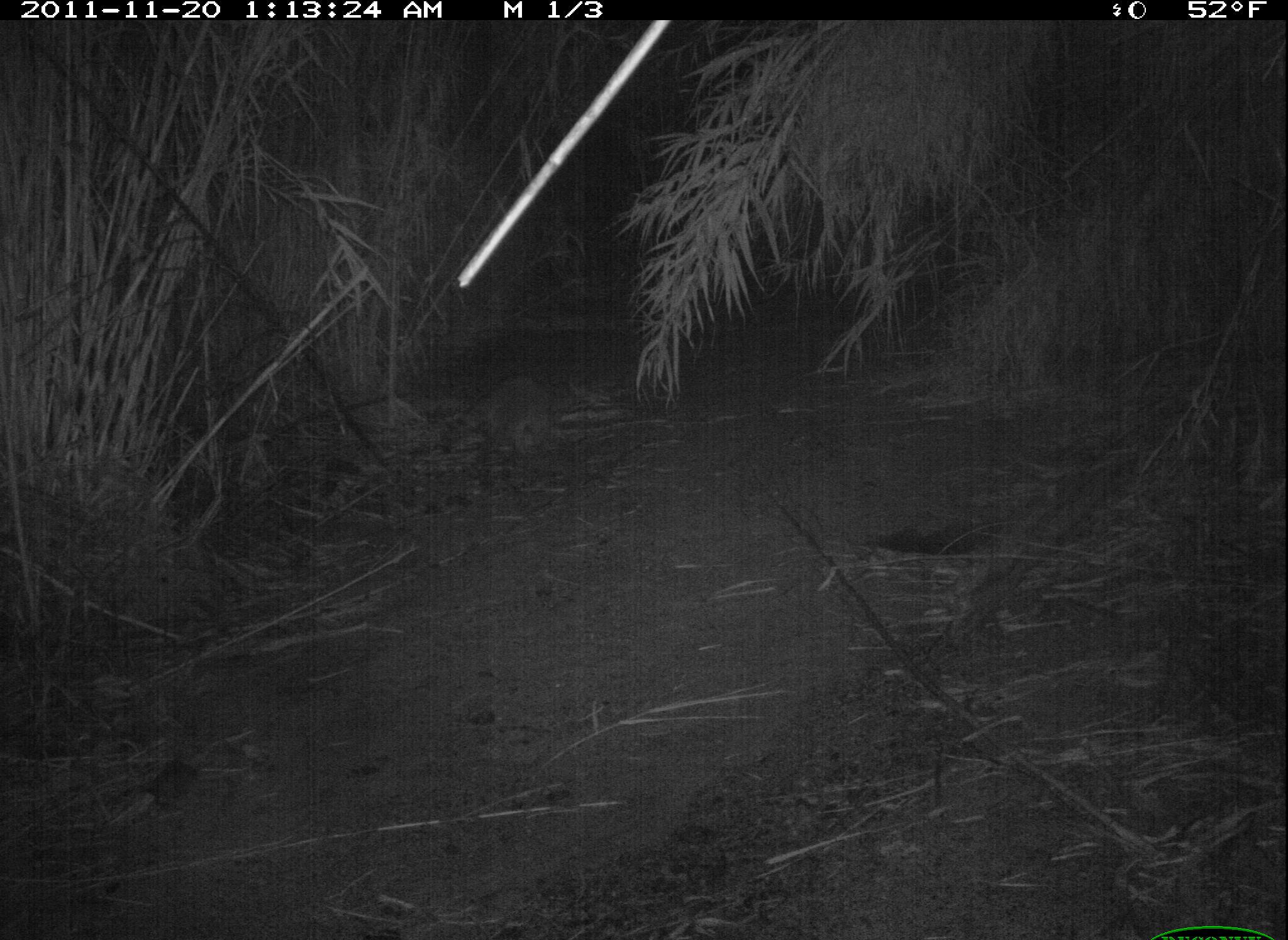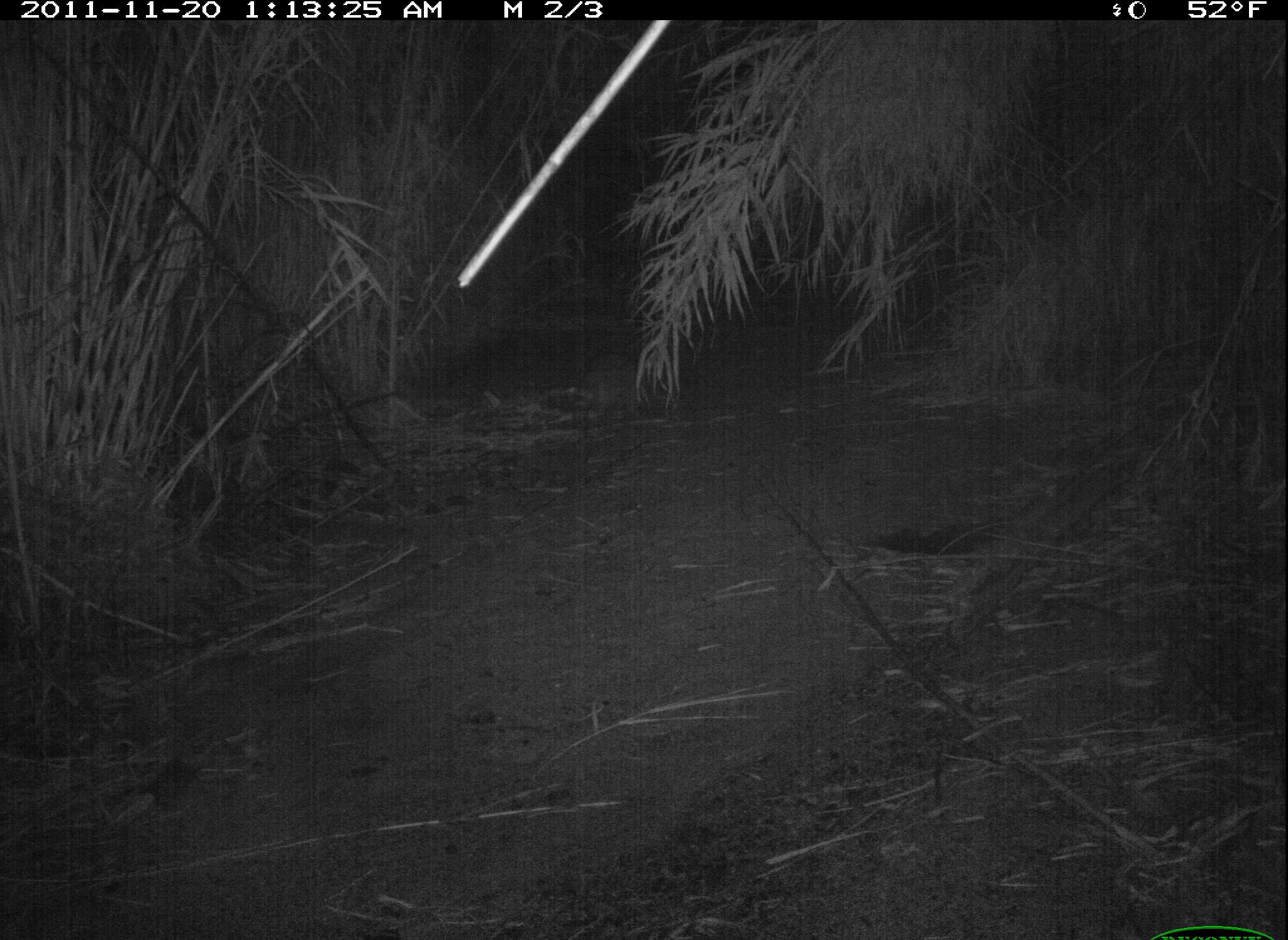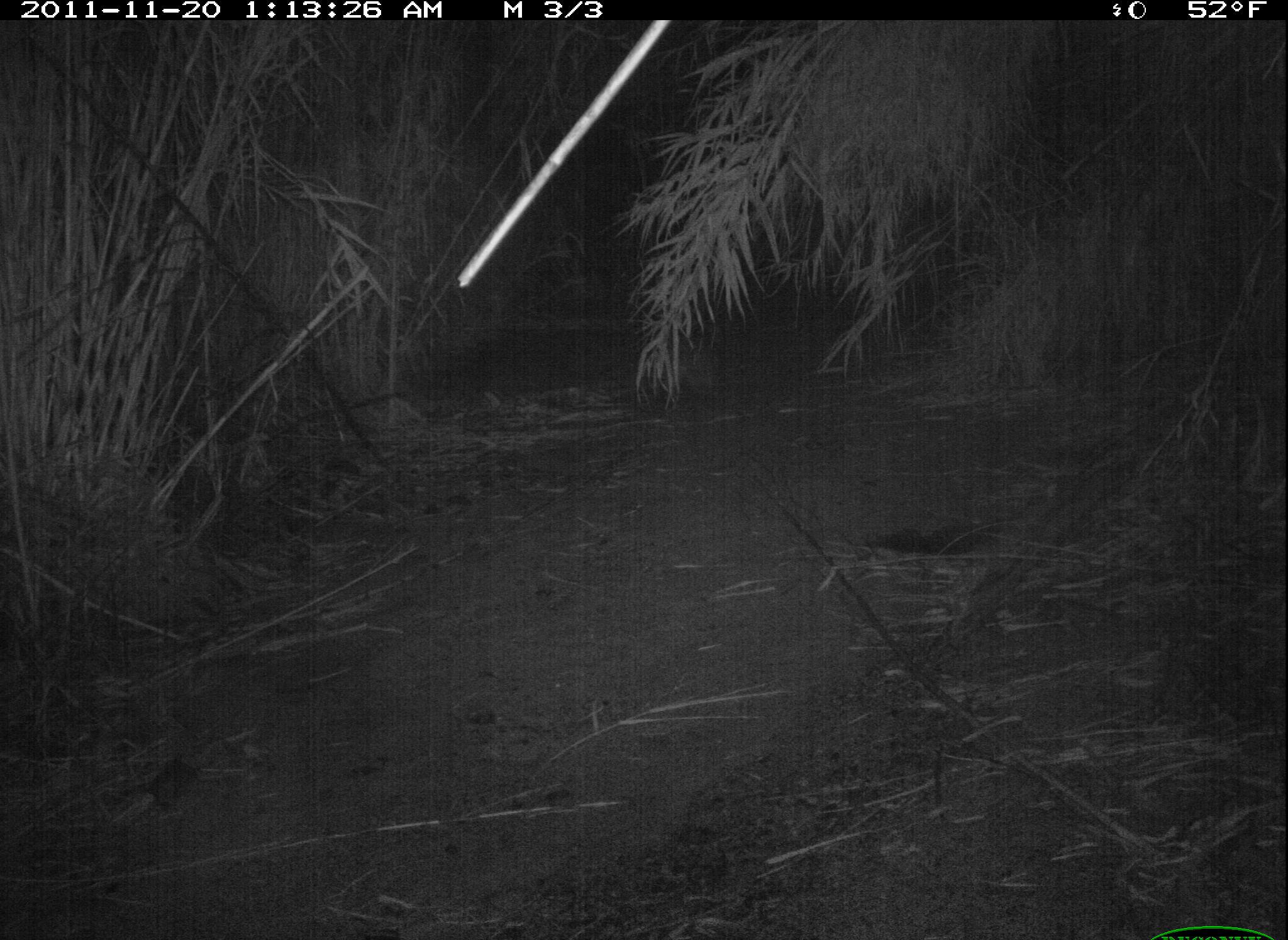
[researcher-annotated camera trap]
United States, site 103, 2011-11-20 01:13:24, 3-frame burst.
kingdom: Animalia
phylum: Chordata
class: Mammalia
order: Carnivora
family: Procyonidae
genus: Procyon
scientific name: Procyon lotor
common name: raccoon